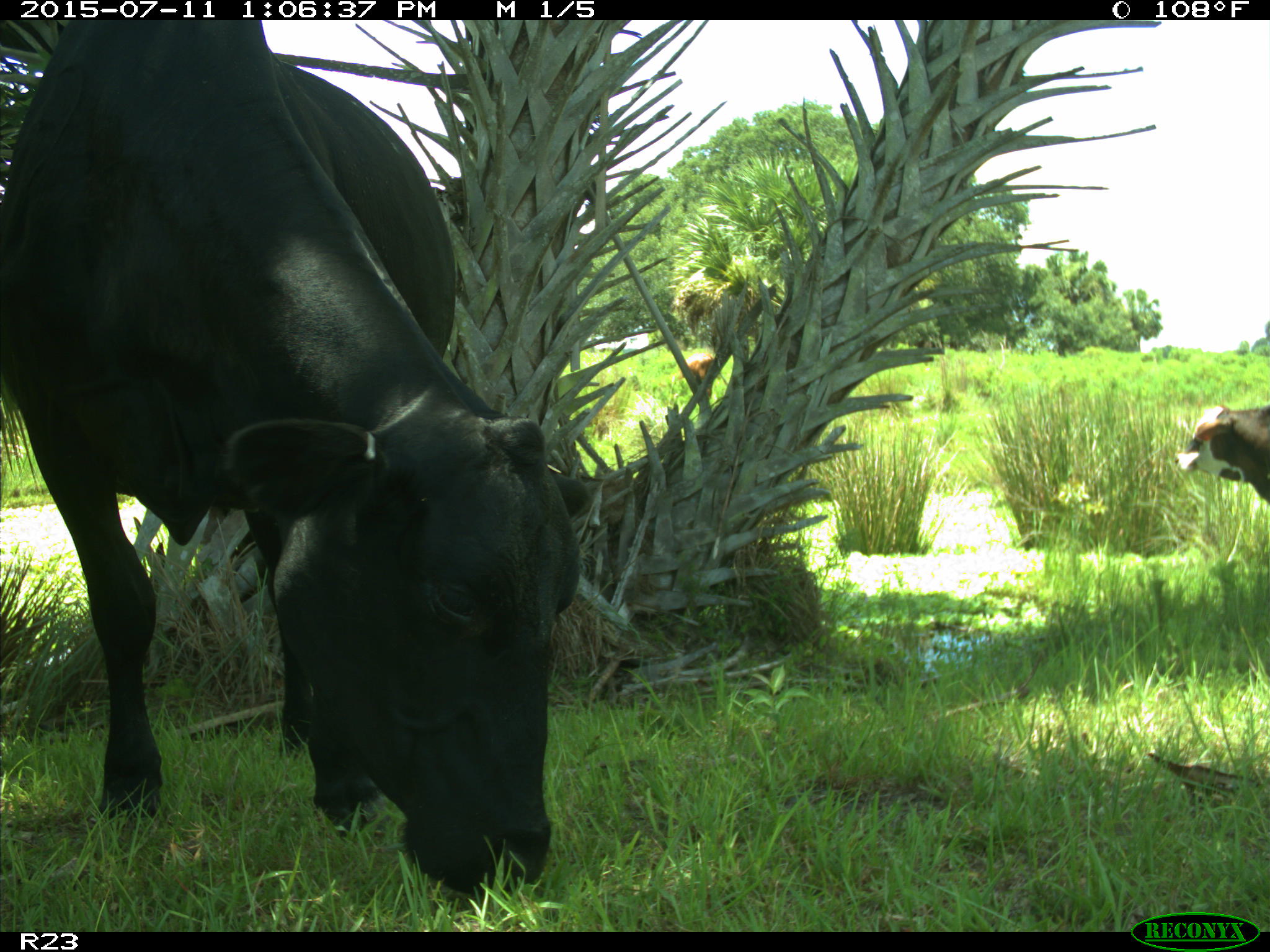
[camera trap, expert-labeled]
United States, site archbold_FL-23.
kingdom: Animalia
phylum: Chordata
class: Mammalia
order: Artiodactyla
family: Bovidae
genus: Bos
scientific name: Bos taurus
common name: domestic cow